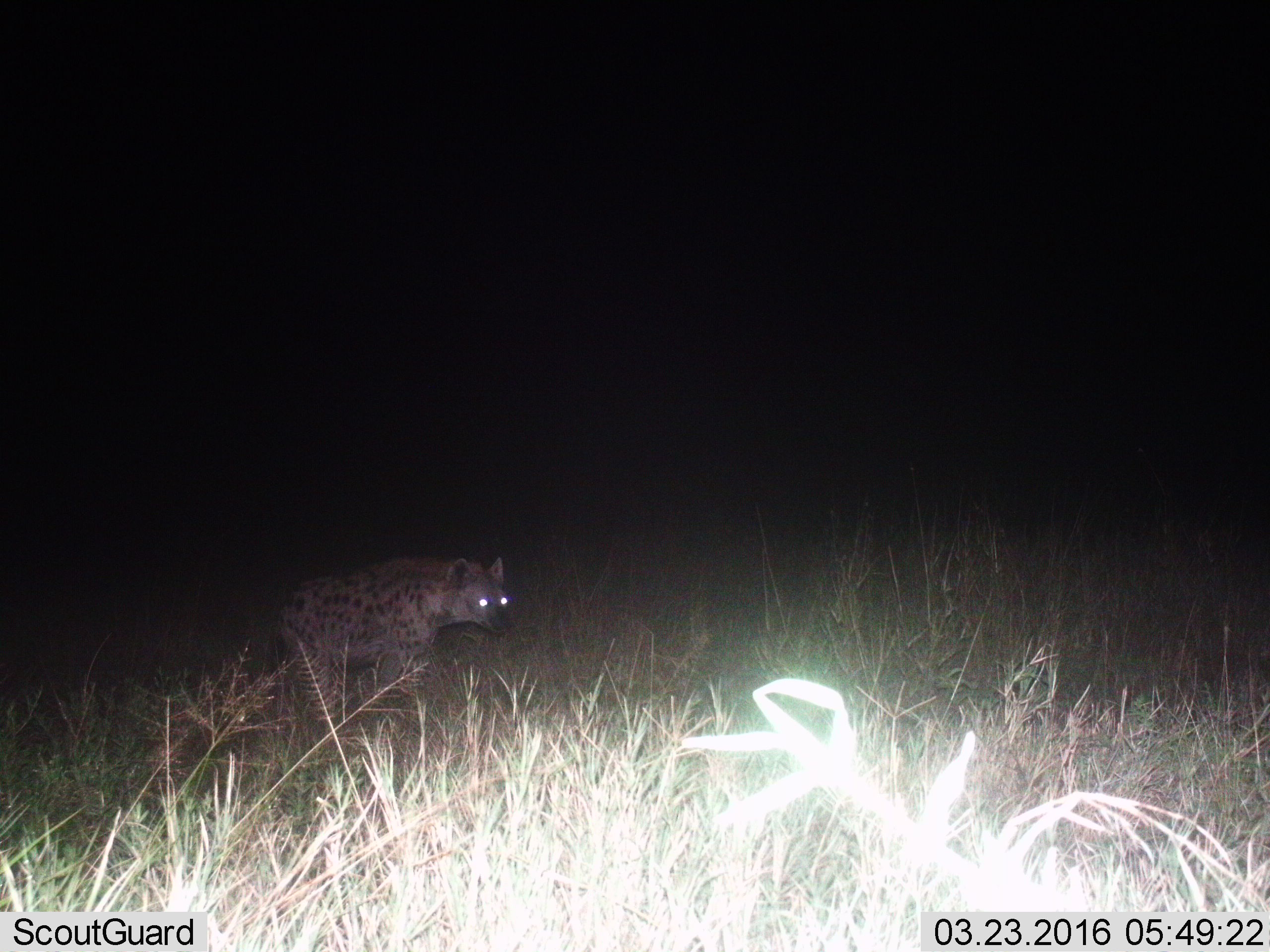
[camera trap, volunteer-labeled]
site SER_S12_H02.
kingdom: Animalia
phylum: Chordata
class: Mammalia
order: Carnivora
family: Hyaenidae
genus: Crocuta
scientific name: Crocuta crocuta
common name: spotted hyena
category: hyenaspotted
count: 1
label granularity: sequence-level